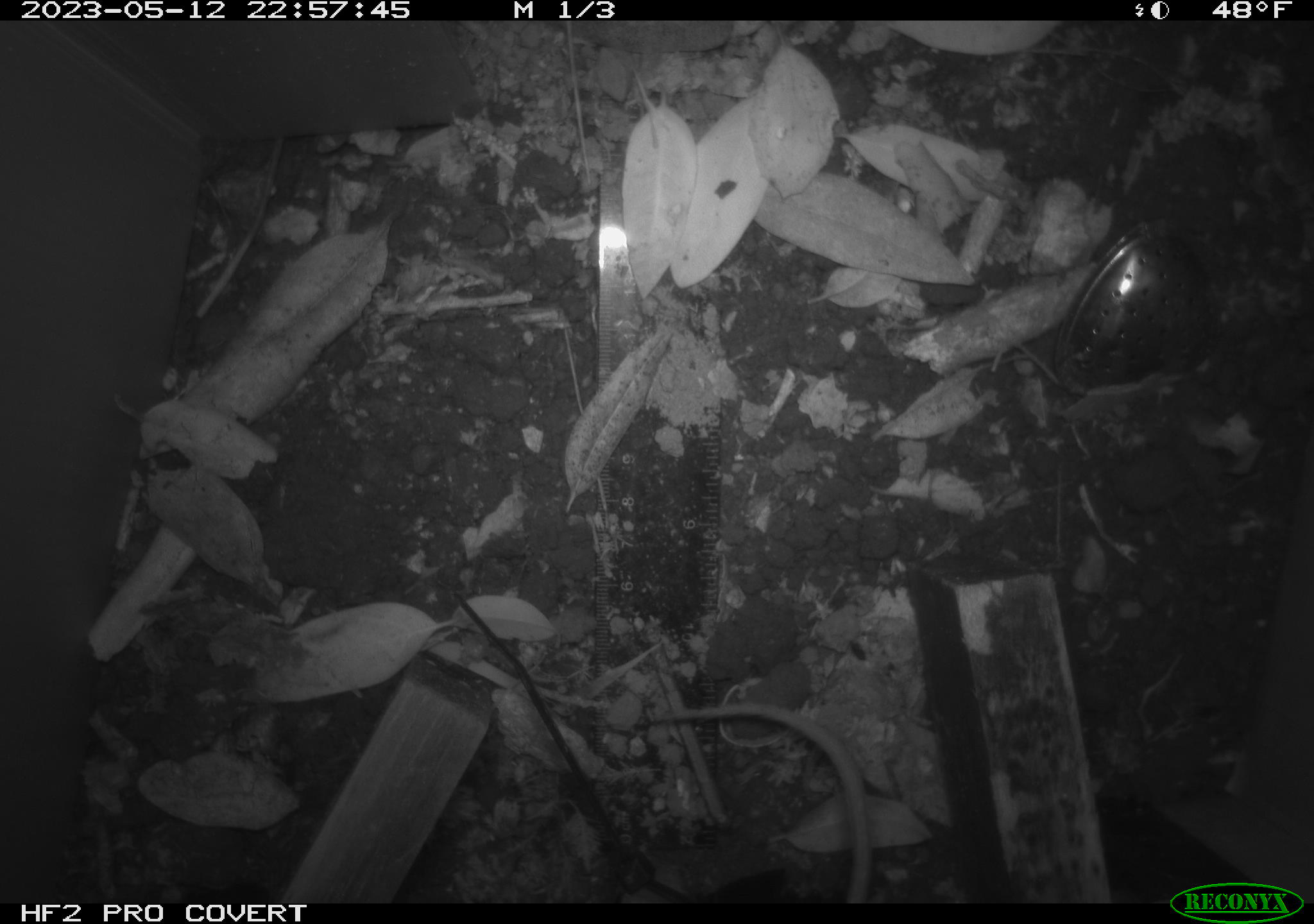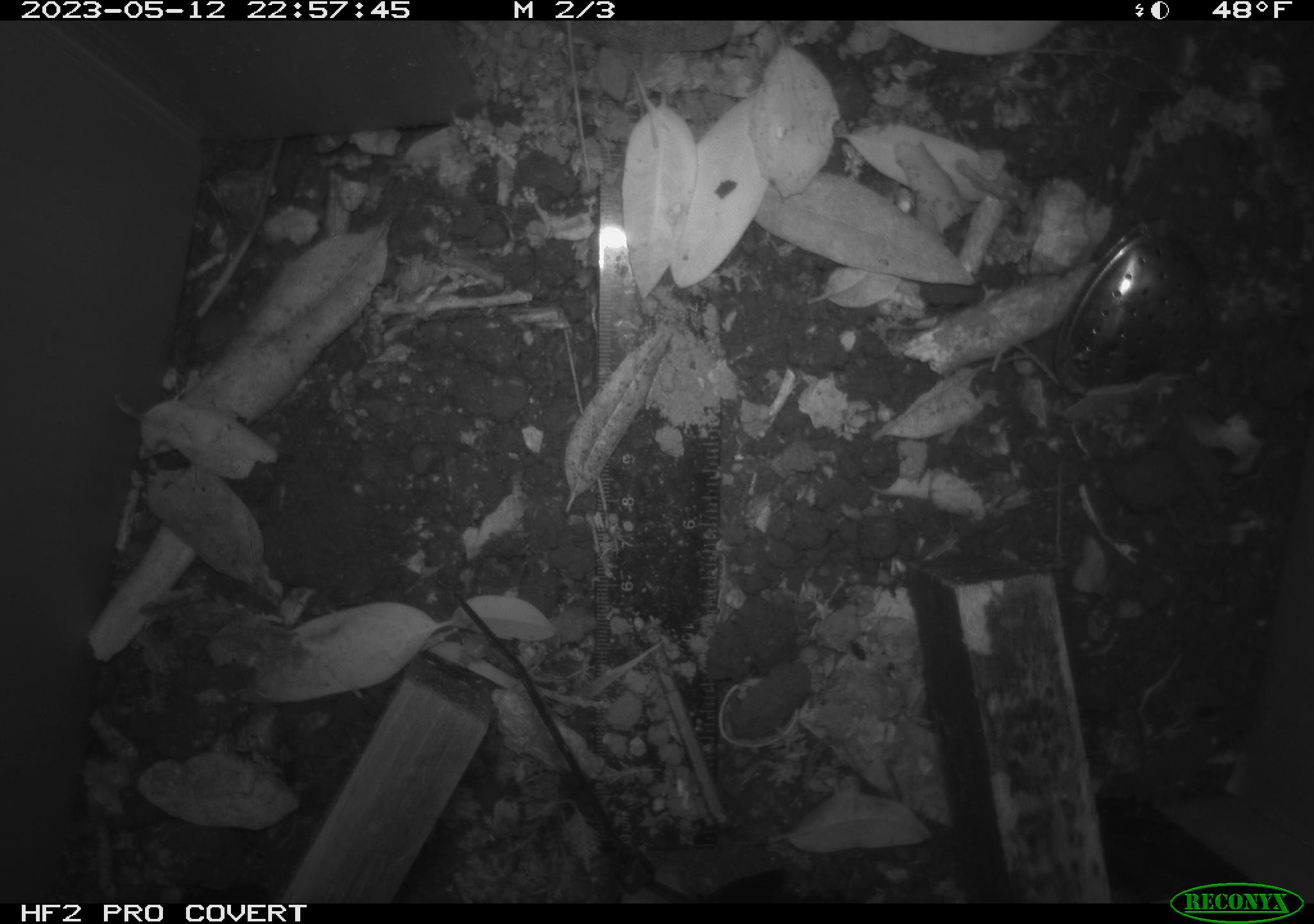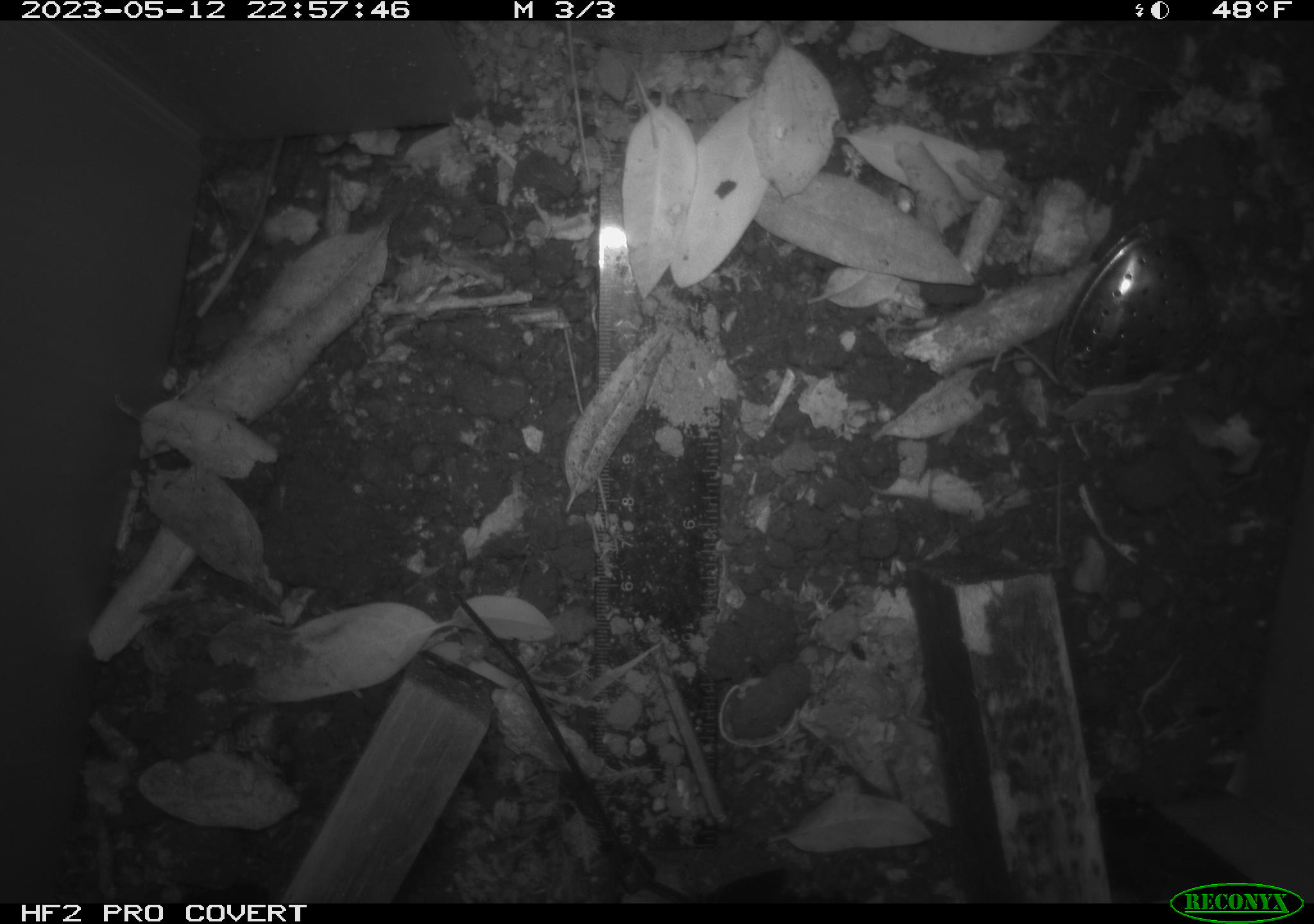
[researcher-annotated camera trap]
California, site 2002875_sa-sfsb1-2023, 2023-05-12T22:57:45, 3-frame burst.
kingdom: Animalia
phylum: Chordata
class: Mammalia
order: Rodentia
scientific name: Rodentia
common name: mouse species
Mouse species (Rodentia).